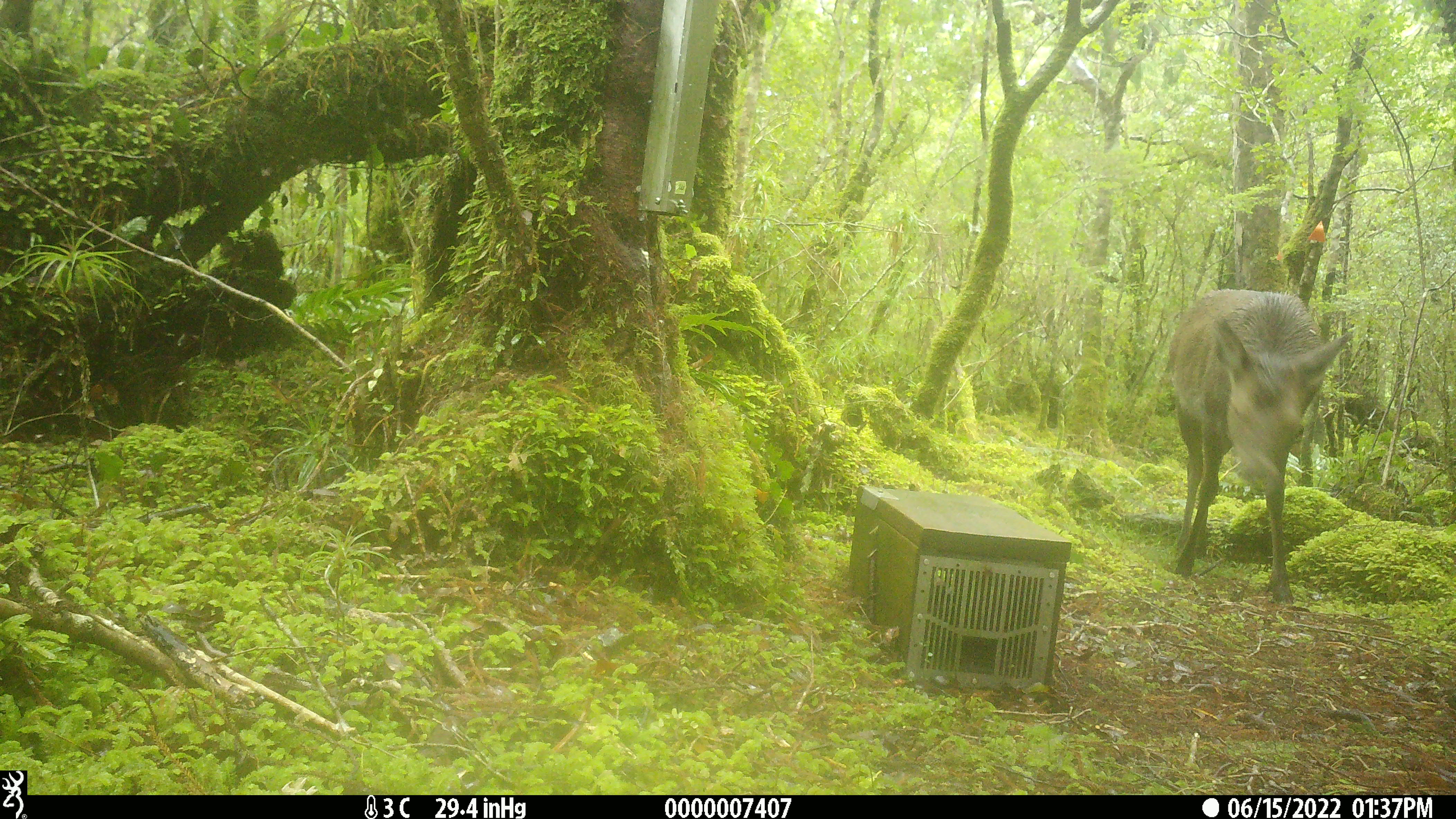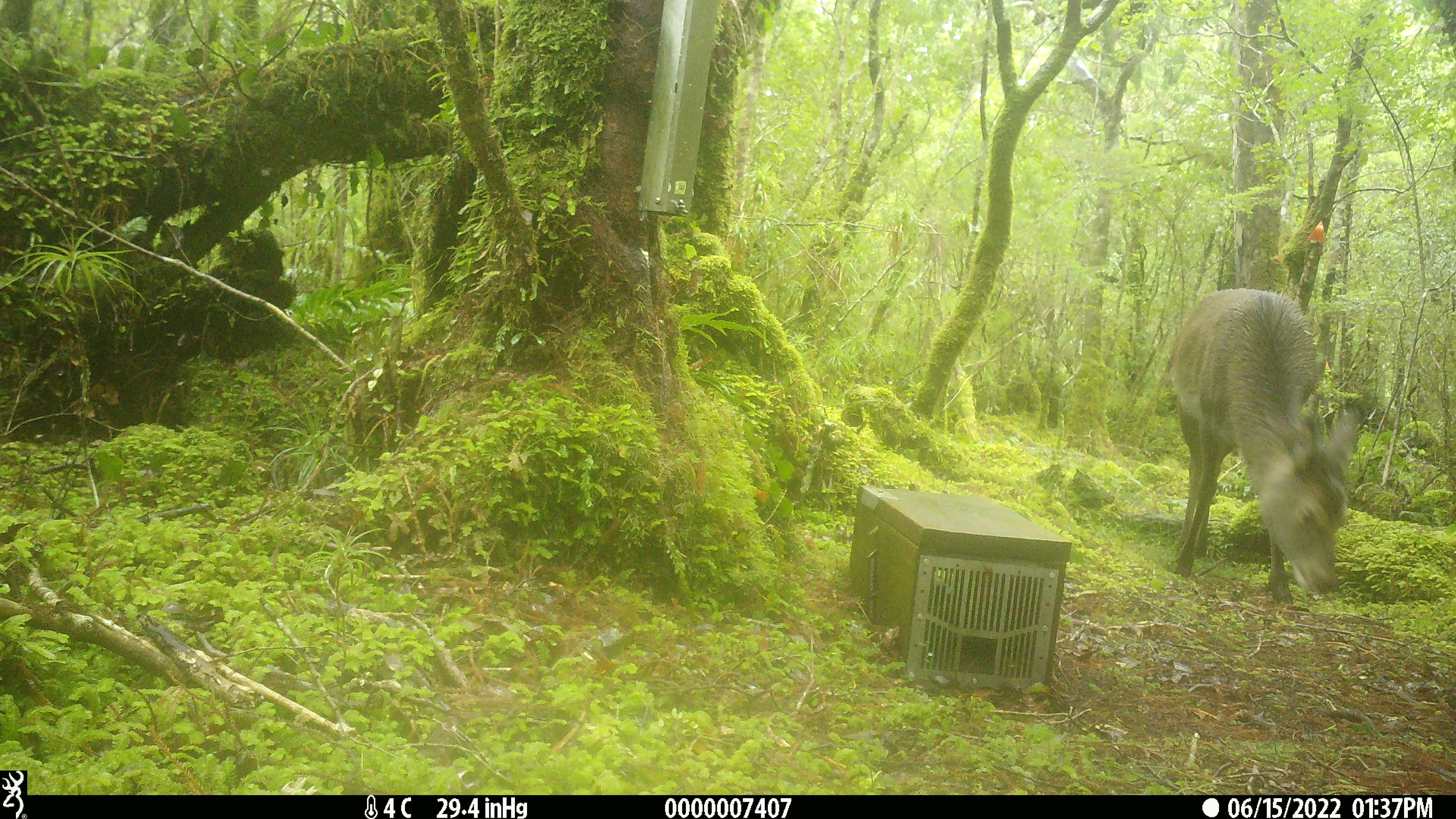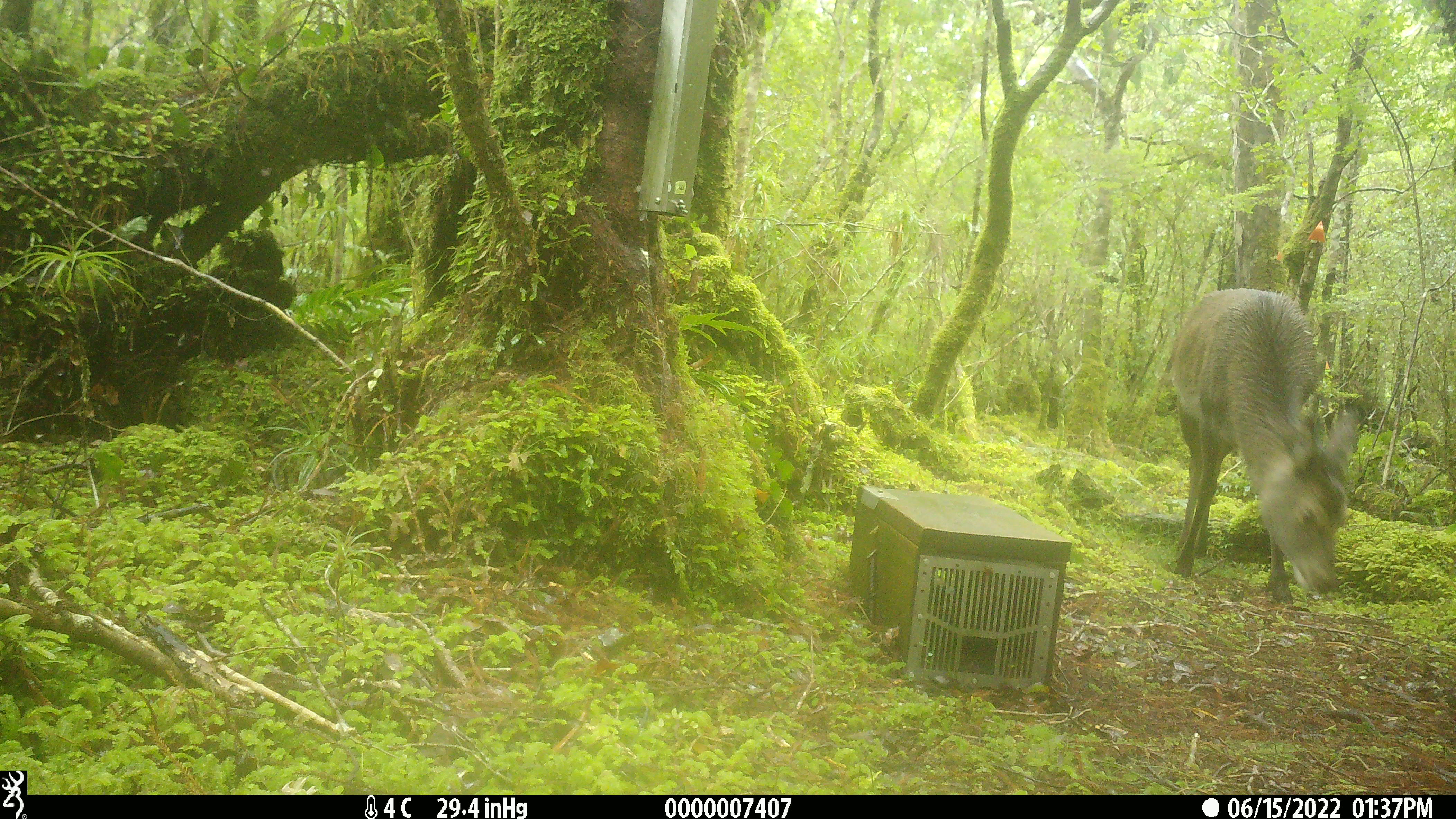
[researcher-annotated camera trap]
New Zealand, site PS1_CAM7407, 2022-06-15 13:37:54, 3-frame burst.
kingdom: Animalia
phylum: Chordata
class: Mammalia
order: Artiodactyla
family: Cervidae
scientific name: Cervidae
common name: deer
Deer (Cervidae).